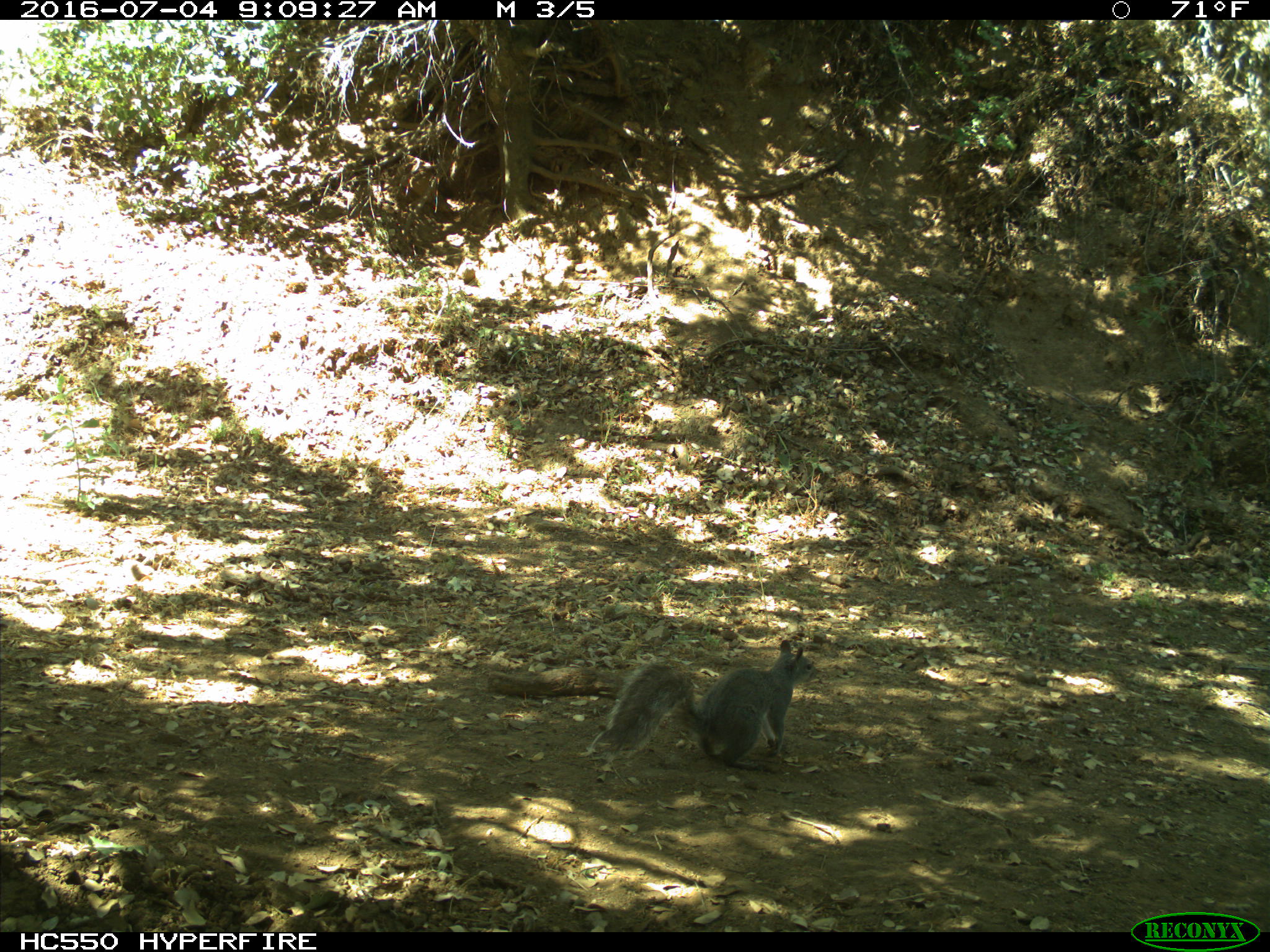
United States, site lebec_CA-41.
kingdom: Animalia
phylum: Chordata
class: Mammalia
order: Rodentia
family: Sciuridae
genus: Sciurus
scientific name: Sciurus carolinensis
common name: eastern gray squirrel